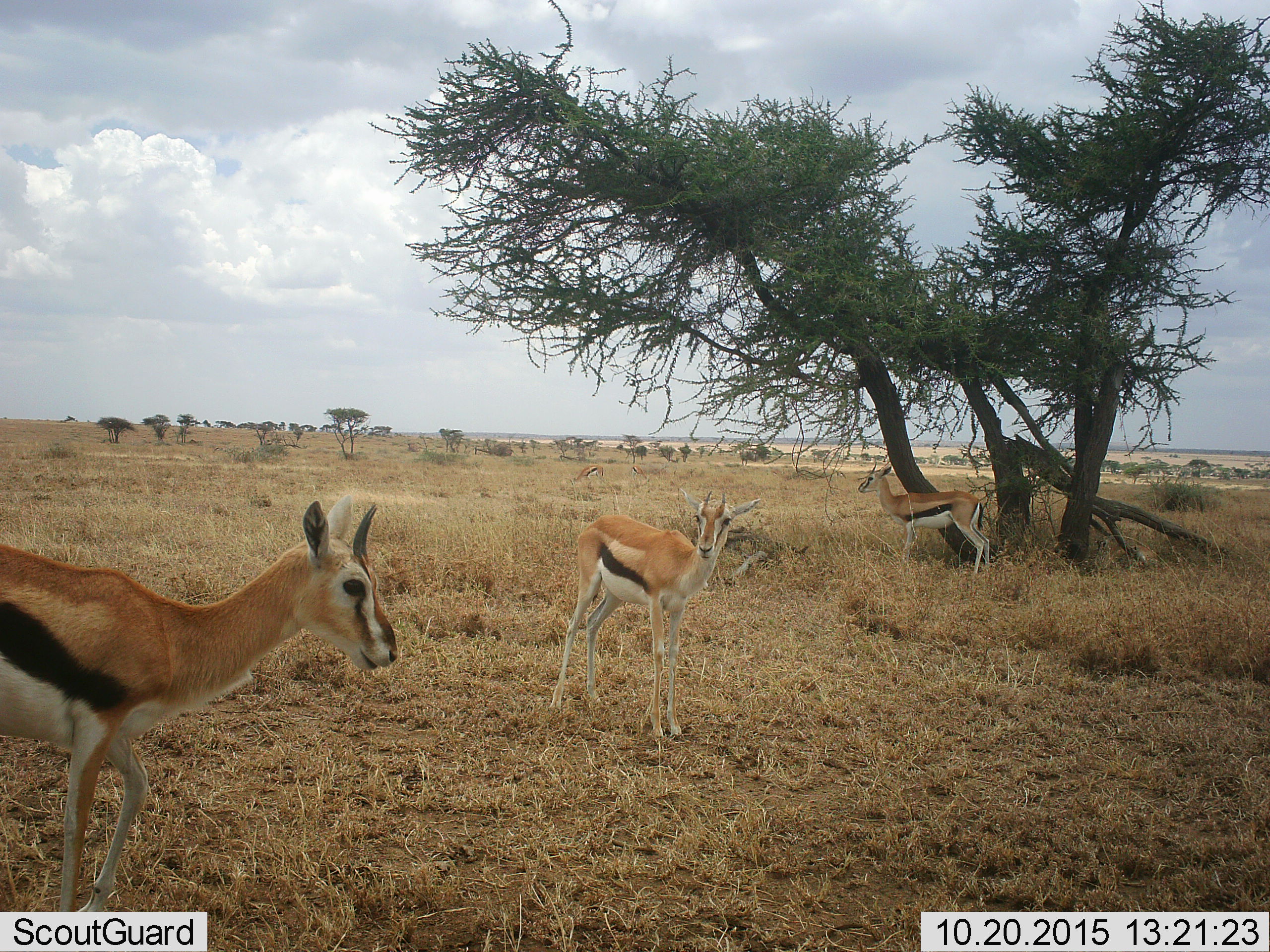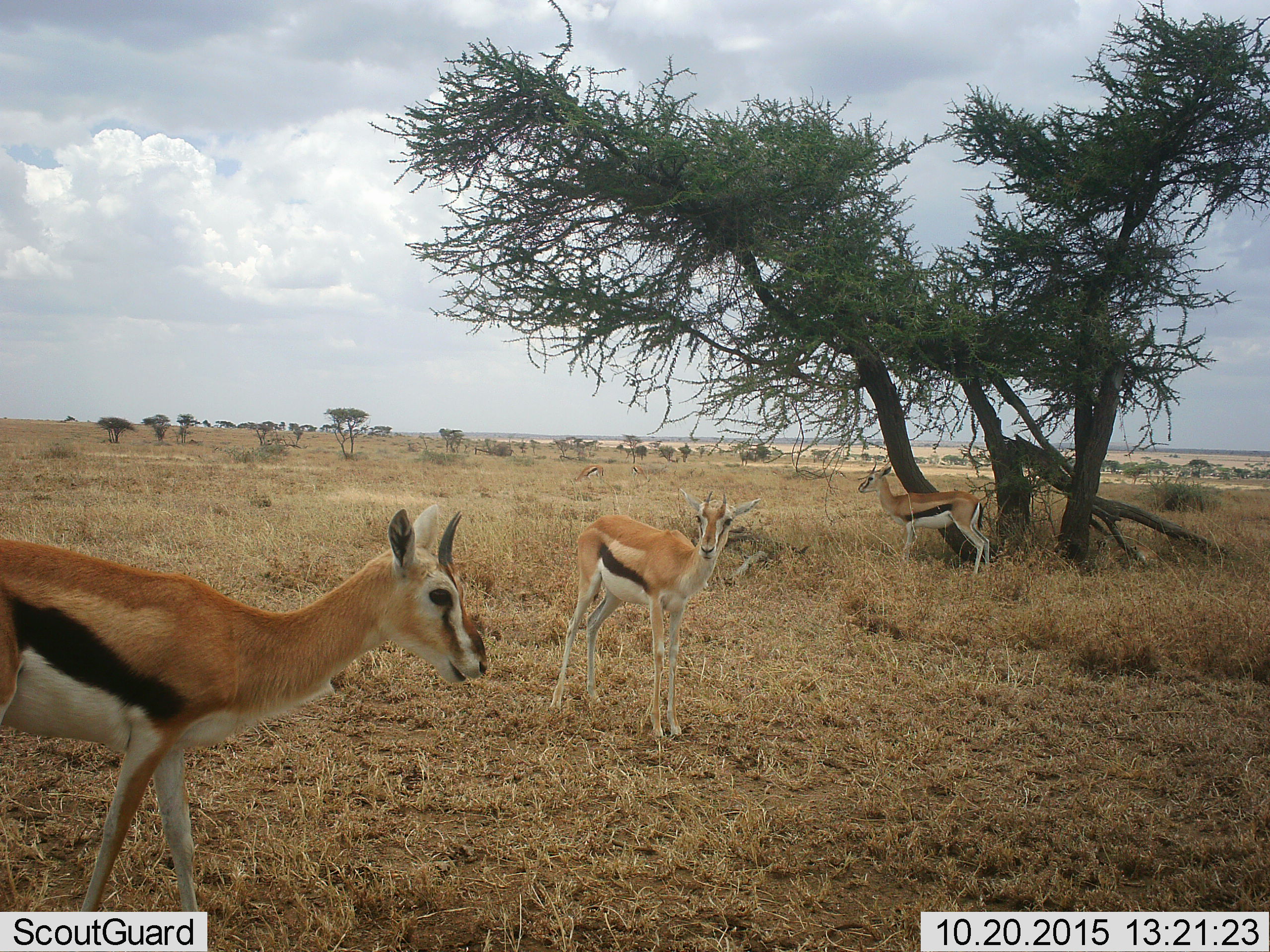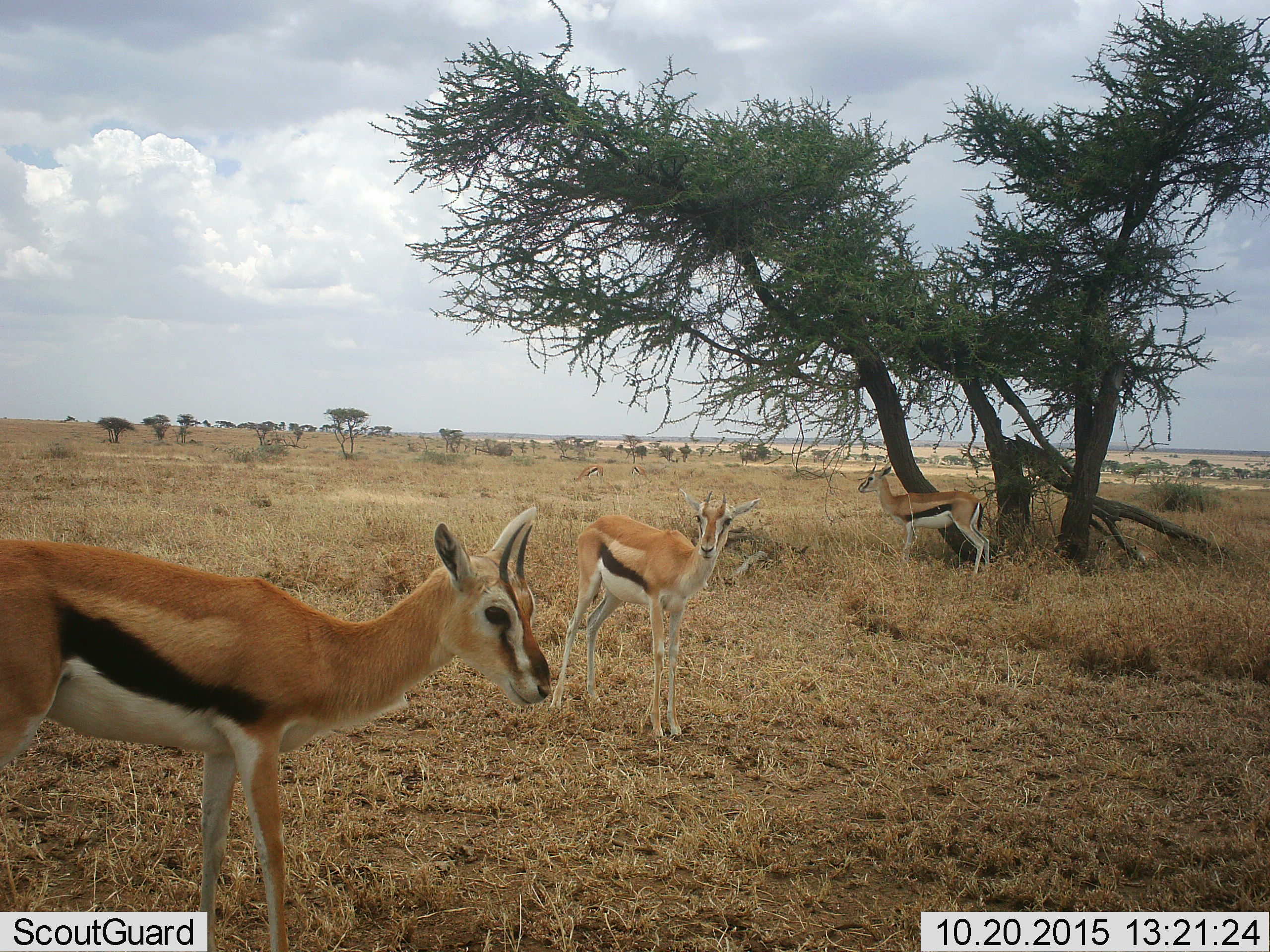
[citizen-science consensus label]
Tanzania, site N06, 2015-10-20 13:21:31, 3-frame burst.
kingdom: Animalia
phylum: Chordata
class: Mammalia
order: Artiodactyla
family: Bovidae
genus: Eudorcas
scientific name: Eudorcas thomsonii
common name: thomson's gazelle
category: gazellethomsons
Gazellethomsons (thomson's gazelle) (Eudorcas thomsonii), count 4. Behavior (volunteer vote fractions): standing 70%, resting 0%, moving 60%, interacting 0%. Young present (vote fraction): 20%. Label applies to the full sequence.